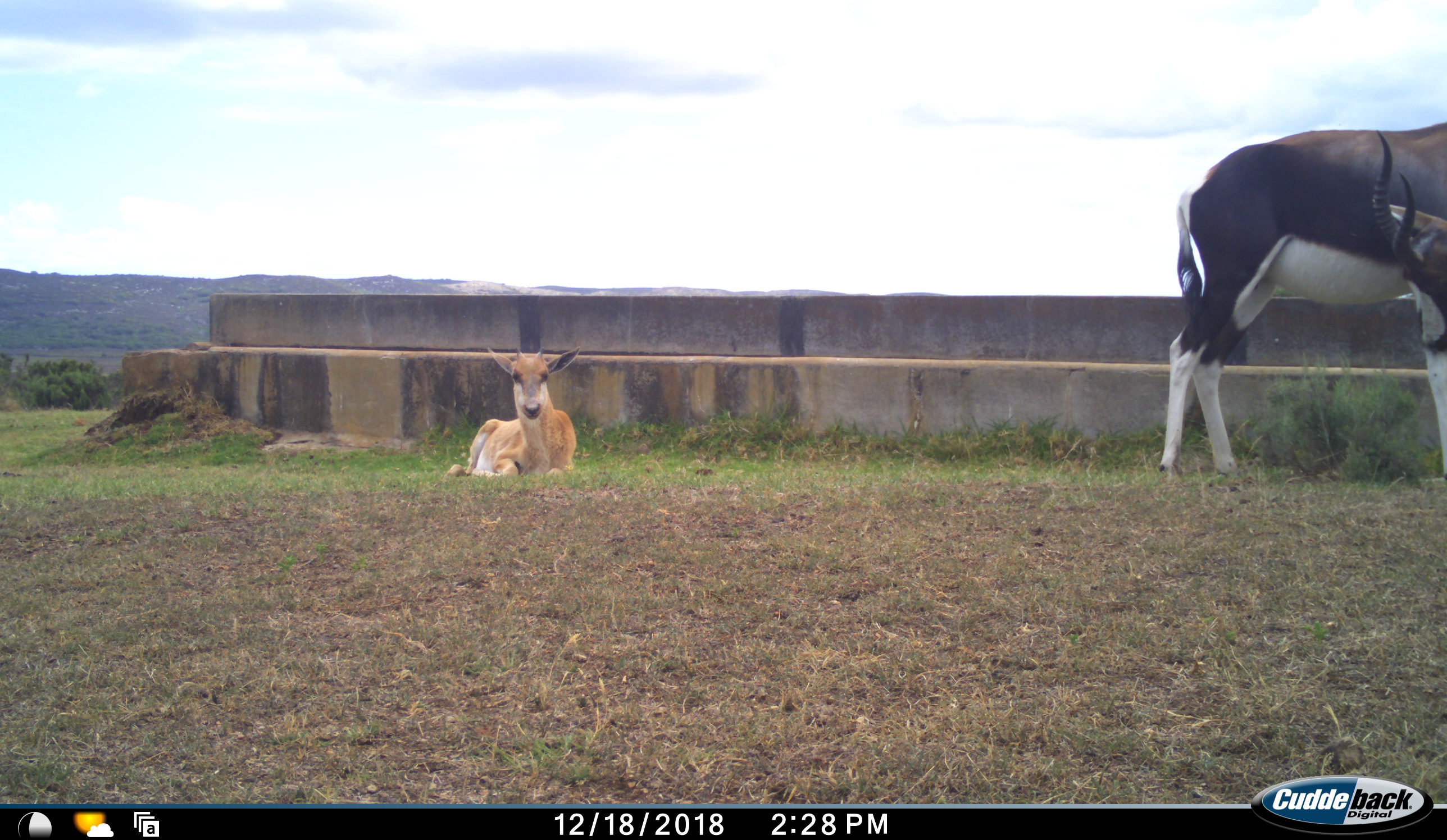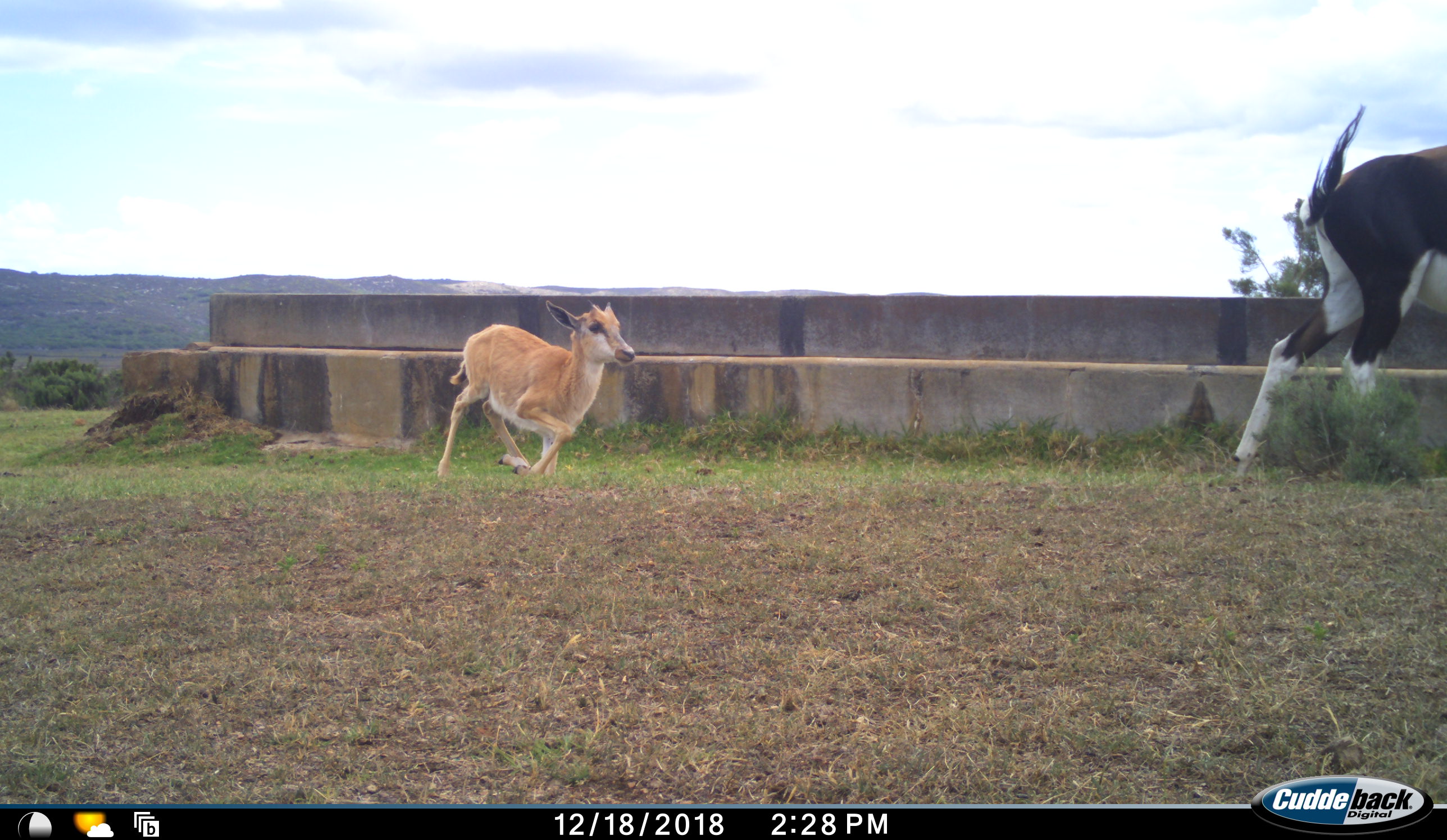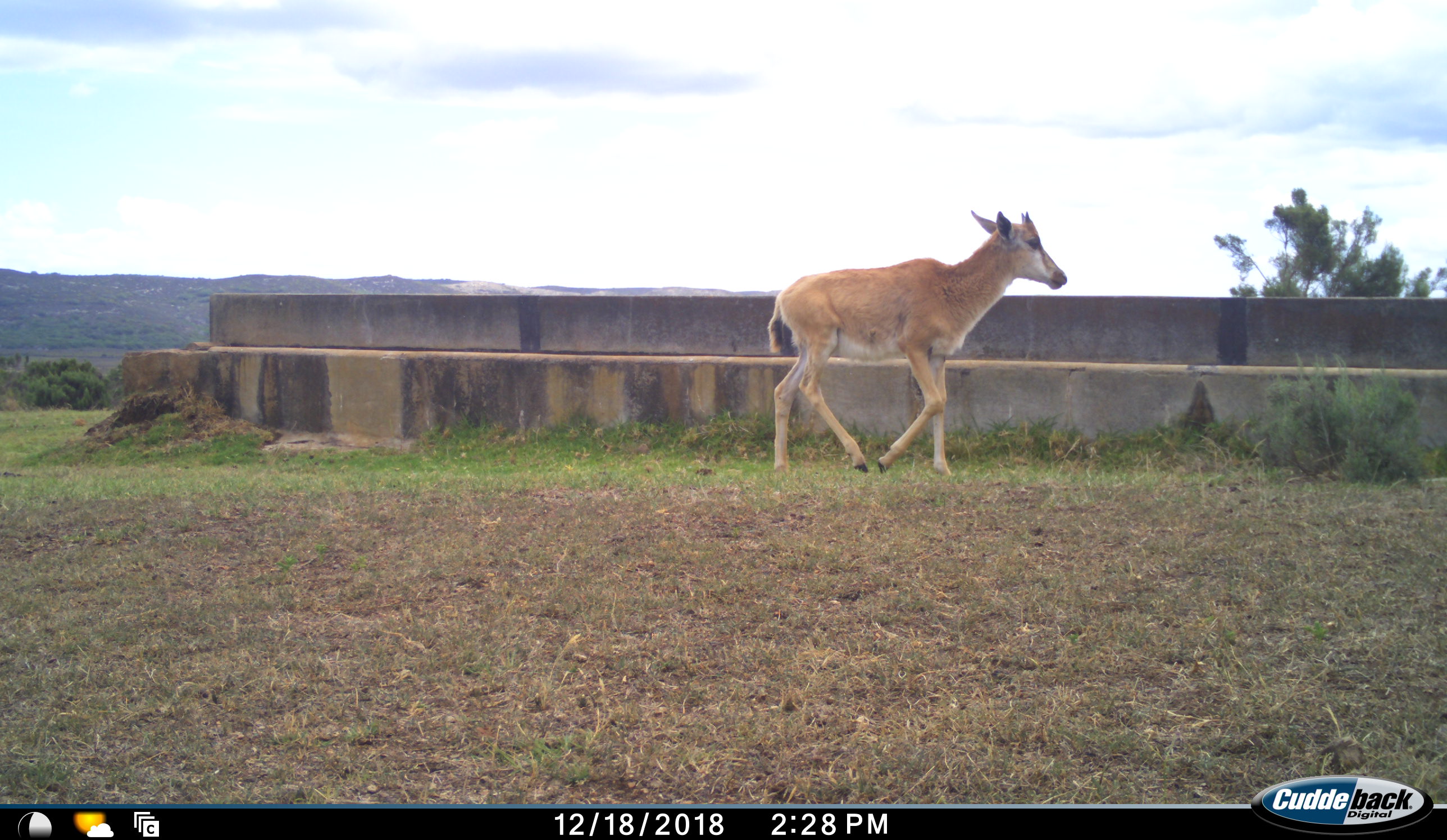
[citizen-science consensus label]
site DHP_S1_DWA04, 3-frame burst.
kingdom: Animalia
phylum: Chordata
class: Mammalia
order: Artiodactyla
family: Bovidae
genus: Damaliscus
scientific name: Damaliscus pygargus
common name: bontebok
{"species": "bontebok (Damaliscus pygargus)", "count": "2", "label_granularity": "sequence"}